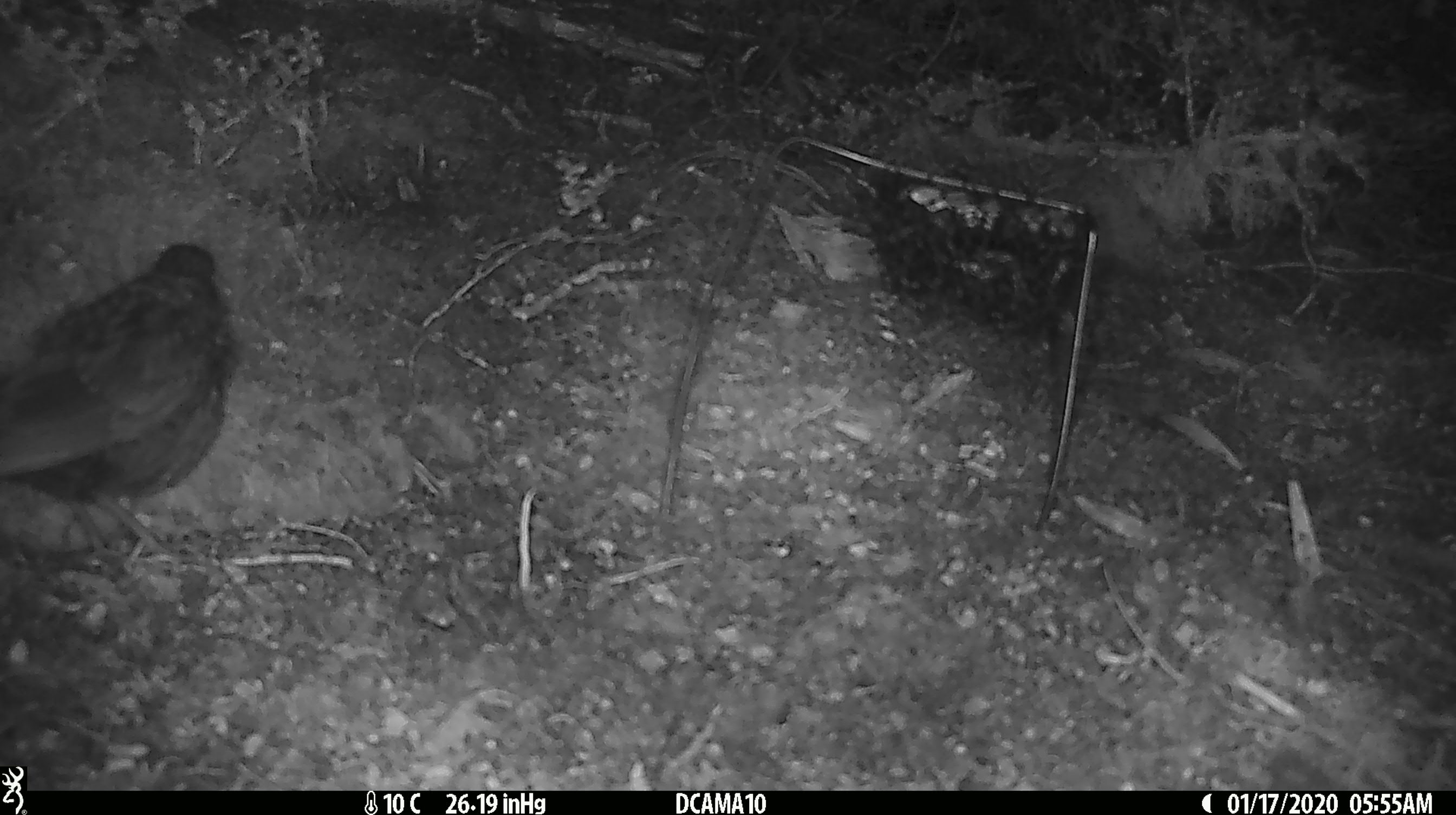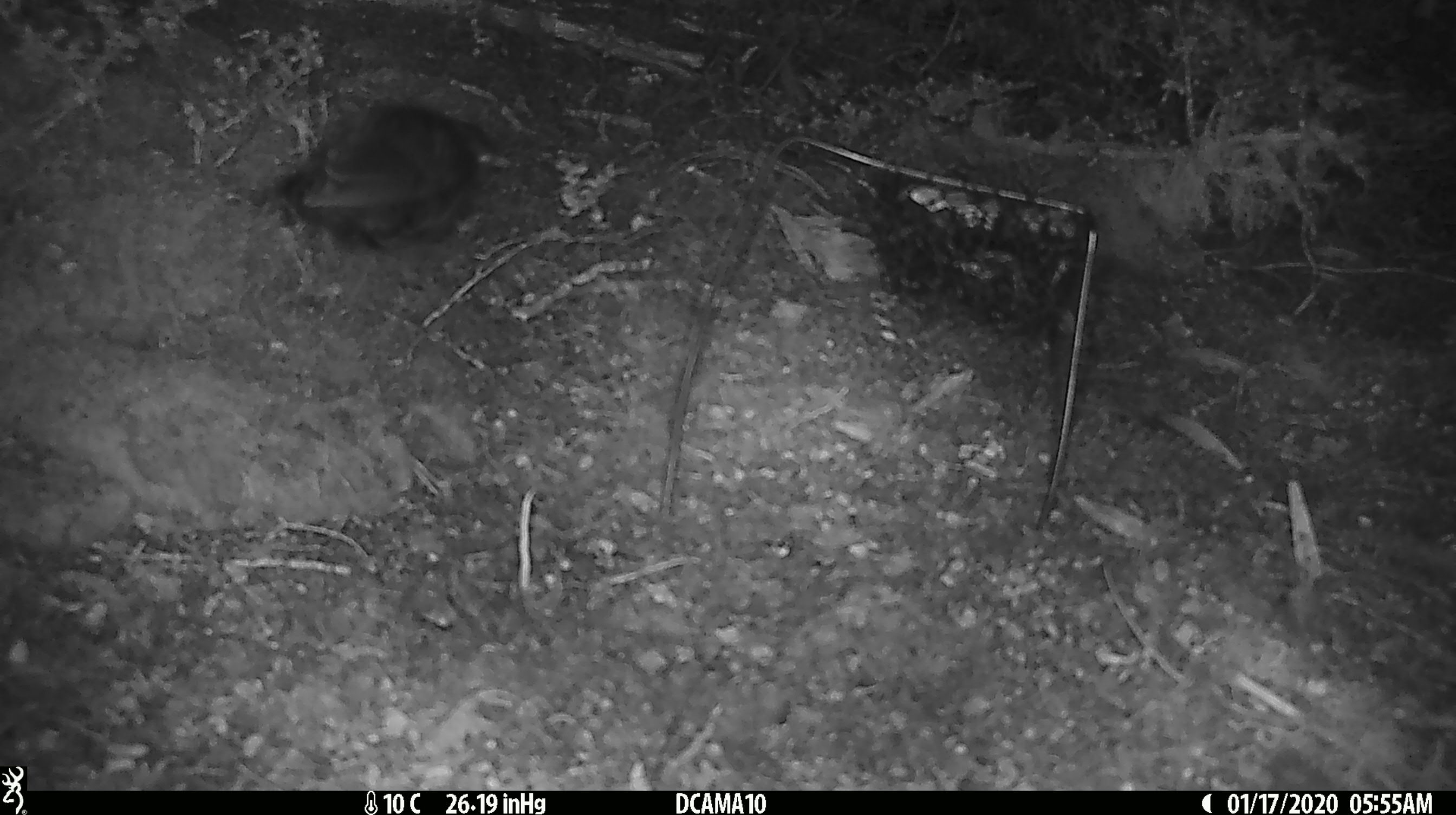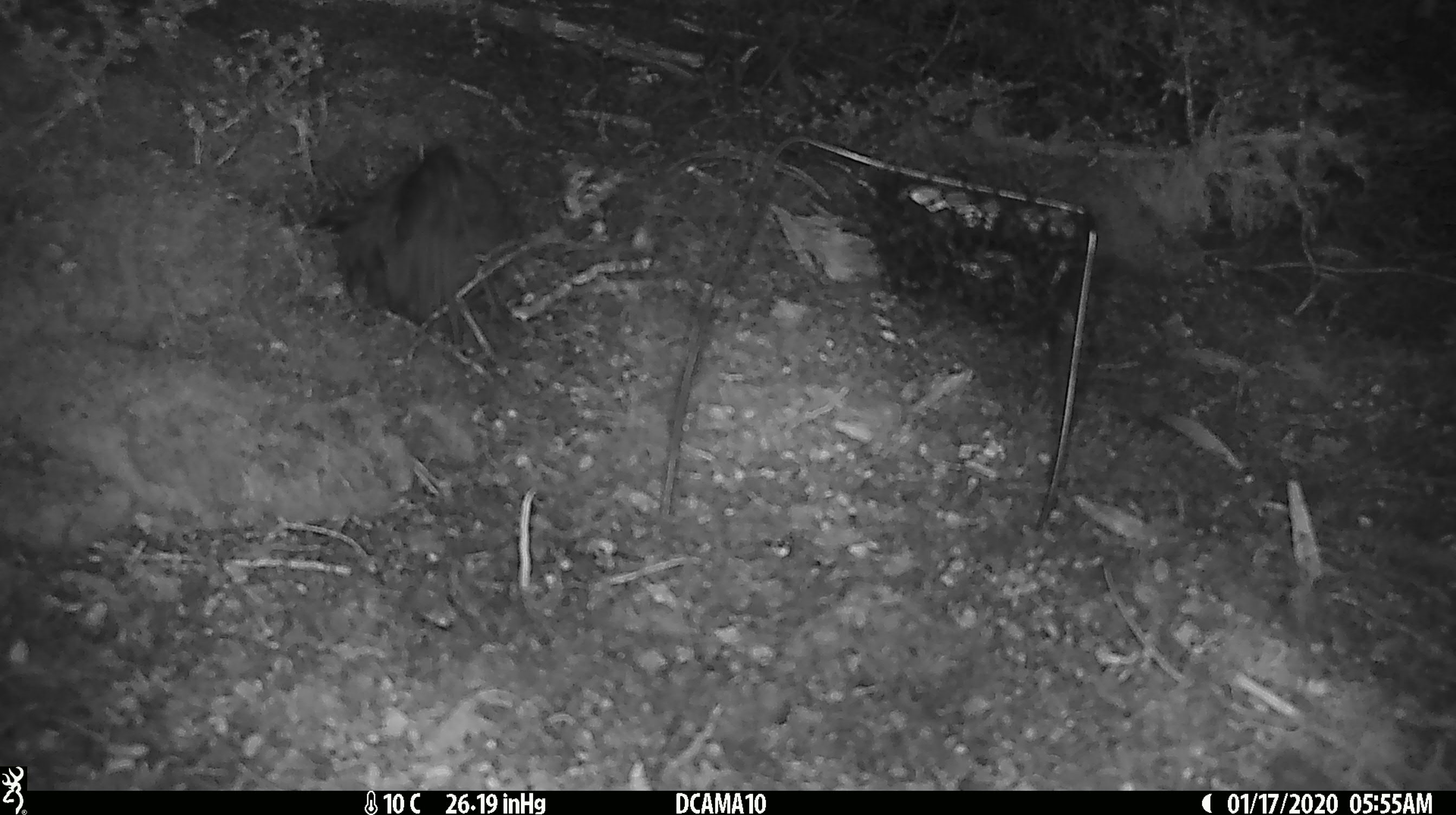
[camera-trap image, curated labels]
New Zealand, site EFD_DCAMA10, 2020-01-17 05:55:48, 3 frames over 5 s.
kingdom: Animalia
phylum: Chordata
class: Aves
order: Passeriformes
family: Turdidae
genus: Turdus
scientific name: Turdus merula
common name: eurasian blackbird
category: blackbird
Blackbird (eurasian blackbird) (Turdus merula).